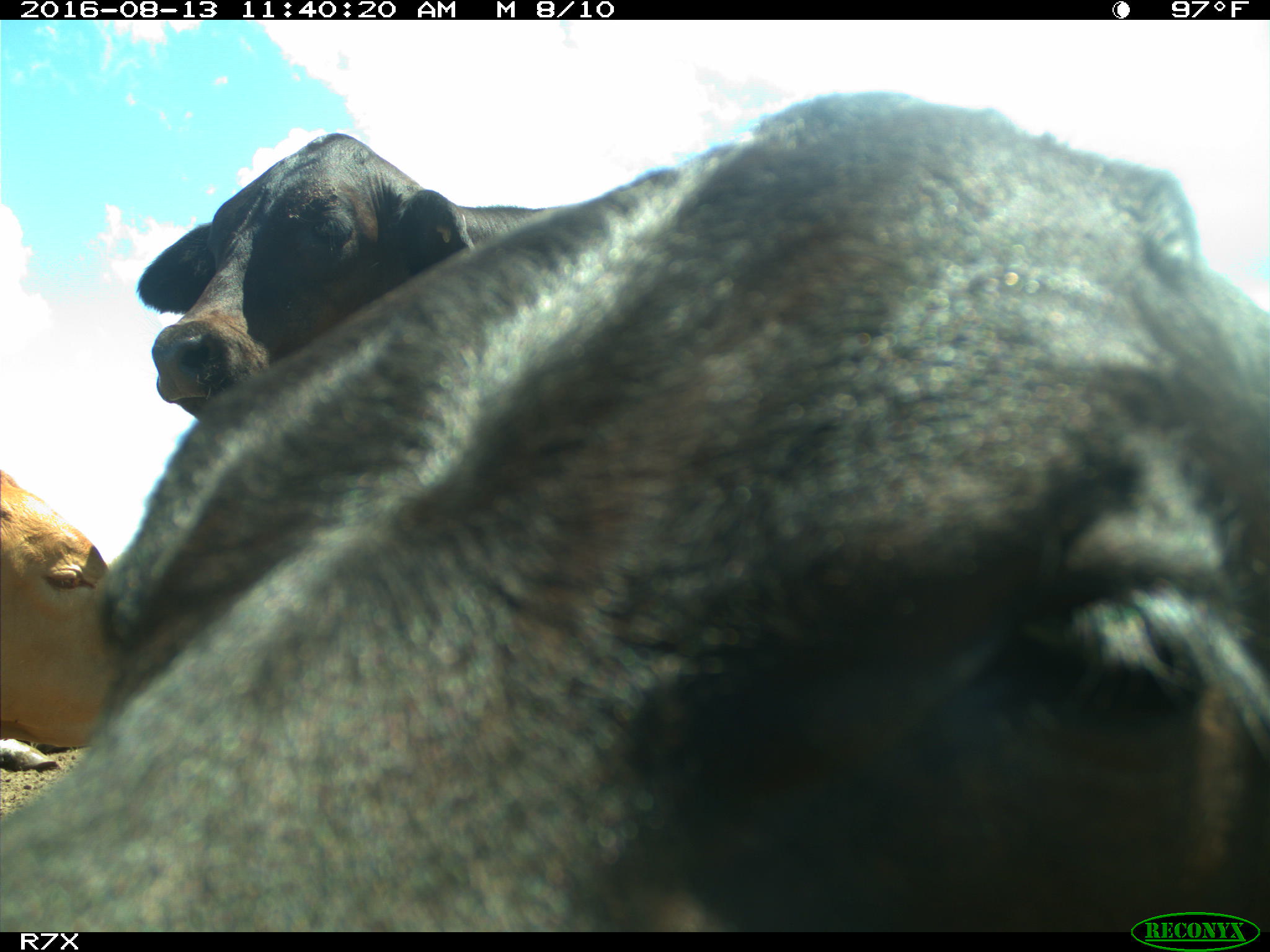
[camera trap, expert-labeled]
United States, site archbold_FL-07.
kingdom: Animalia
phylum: Chordata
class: Mammalia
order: Artiodactyla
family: Bovidae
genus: Bos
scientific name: Bos taurus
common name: domestic cow